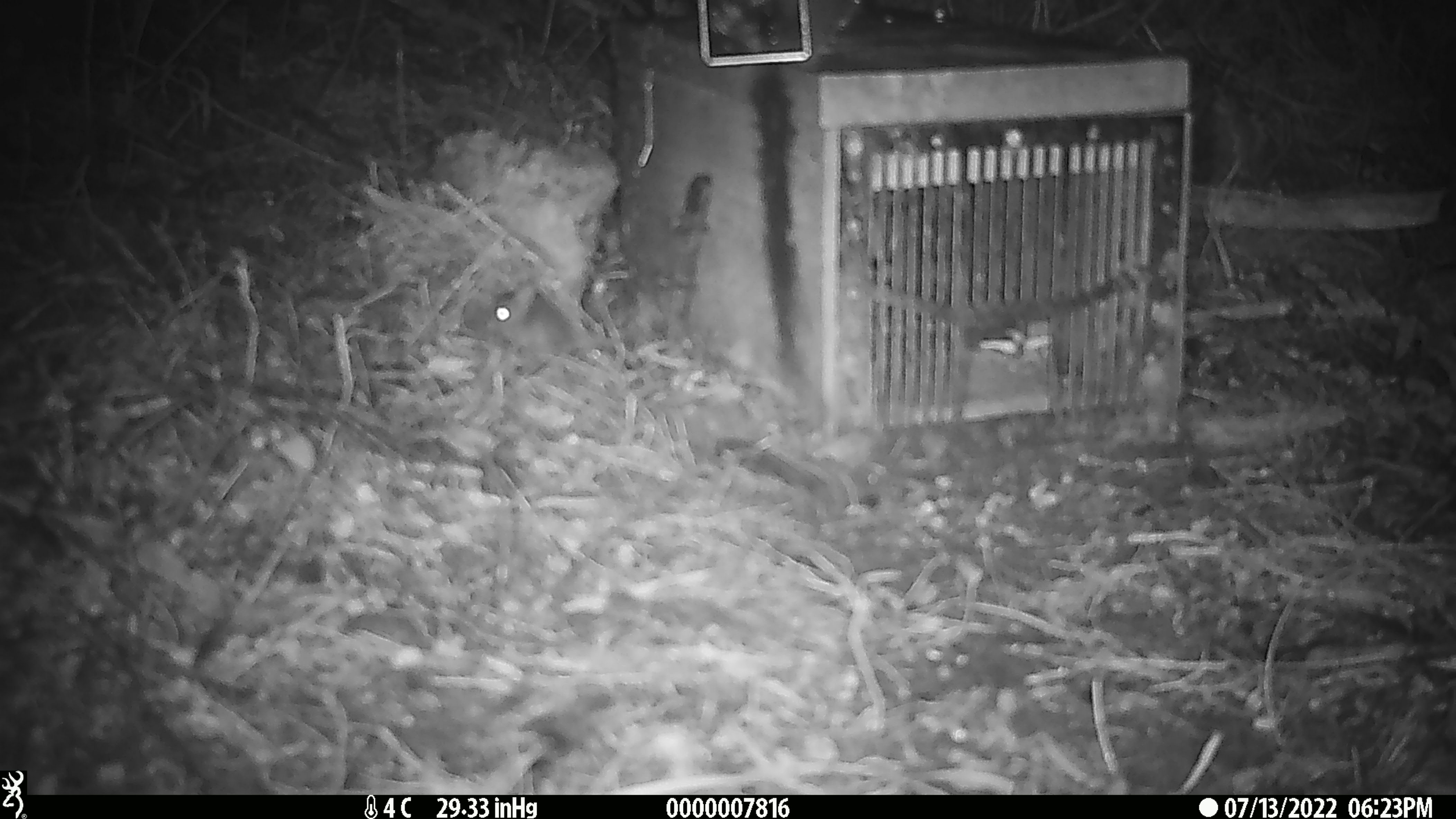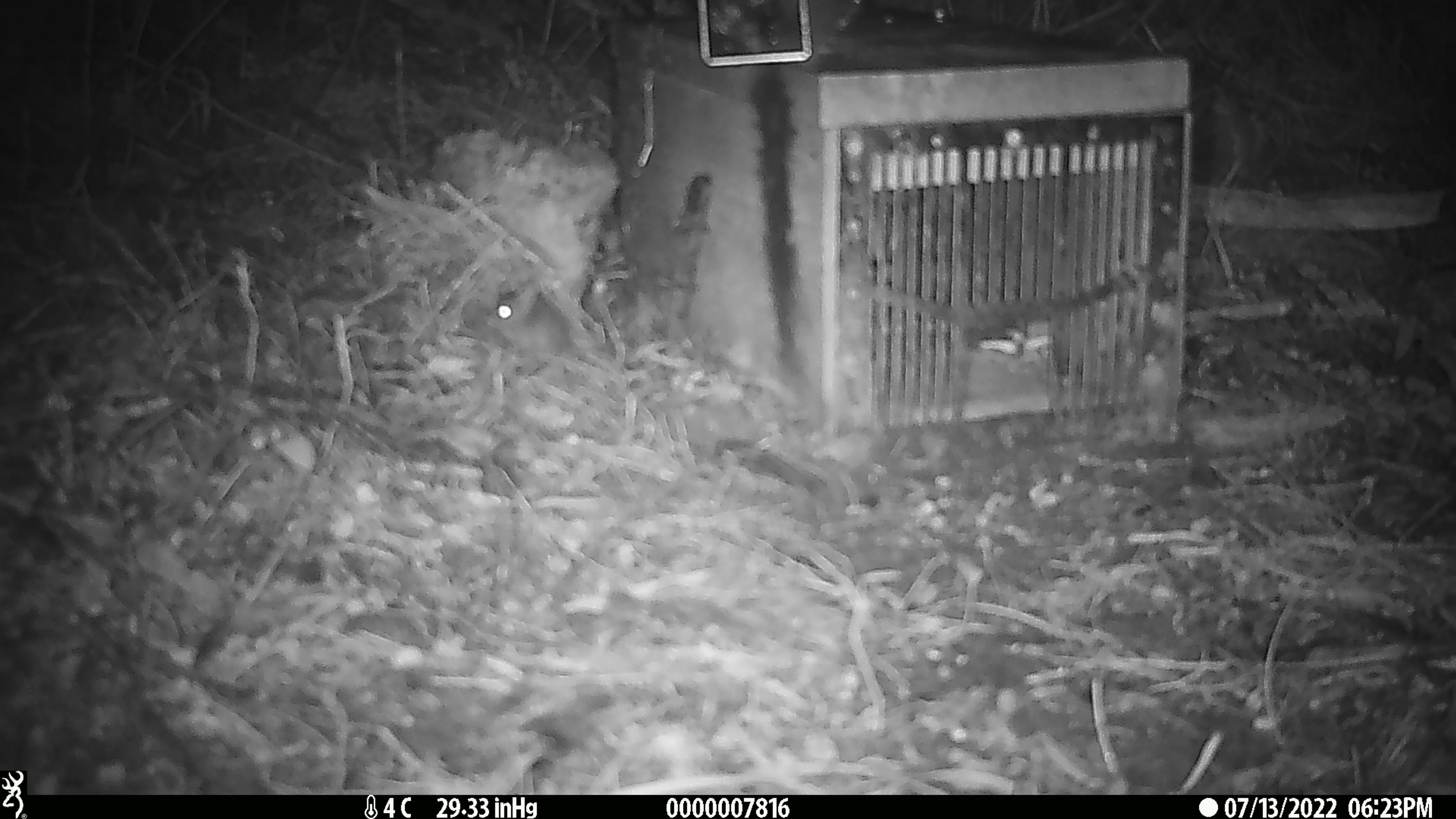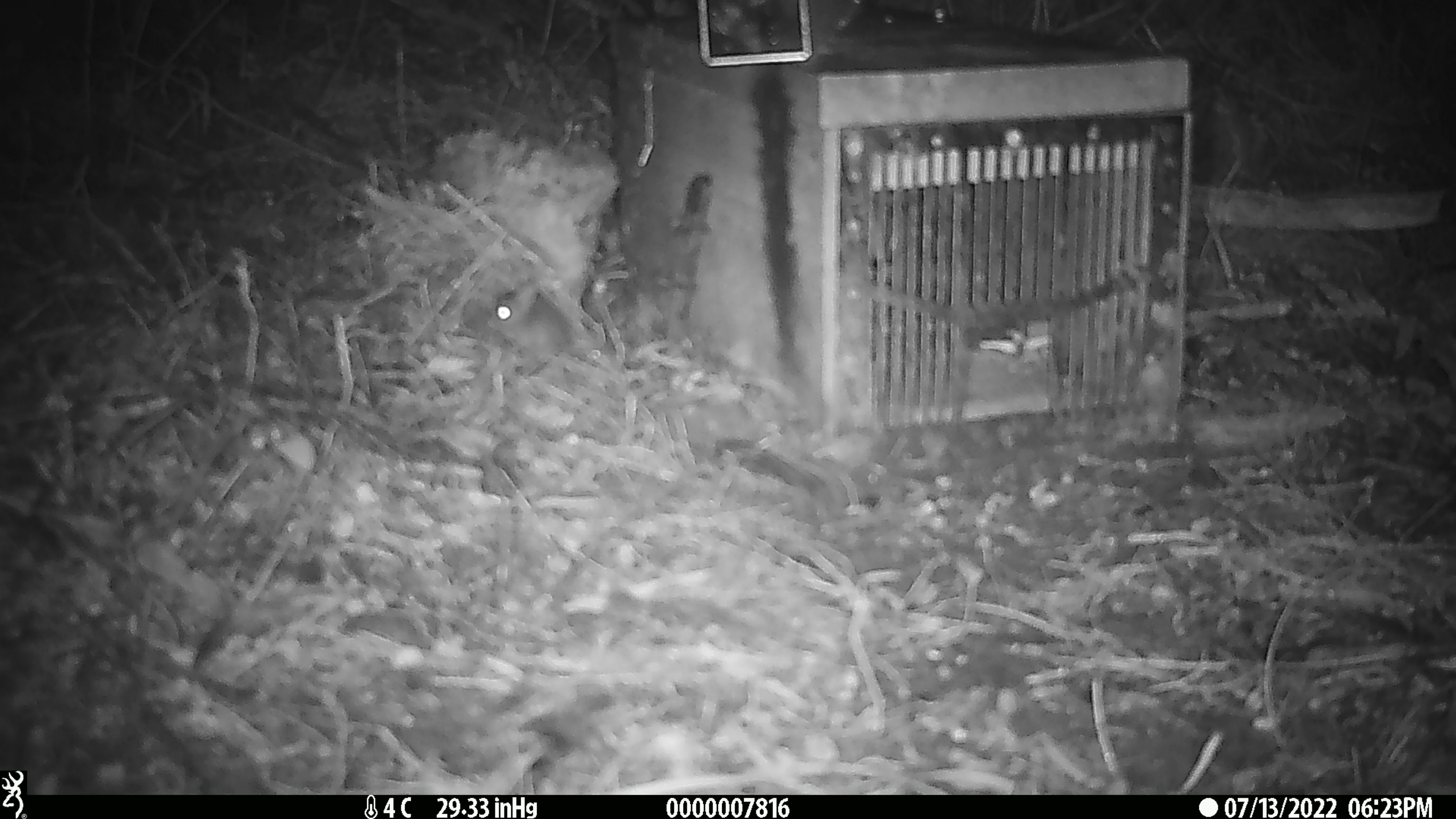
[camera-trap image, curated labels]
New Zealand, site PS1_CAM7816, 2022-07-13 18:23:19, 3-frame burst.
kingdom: Animalia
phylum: Chordata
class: Mammalia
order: Rodentia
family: Muridae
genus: Mus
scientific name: Mus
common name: mouse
Mouse (Mus).